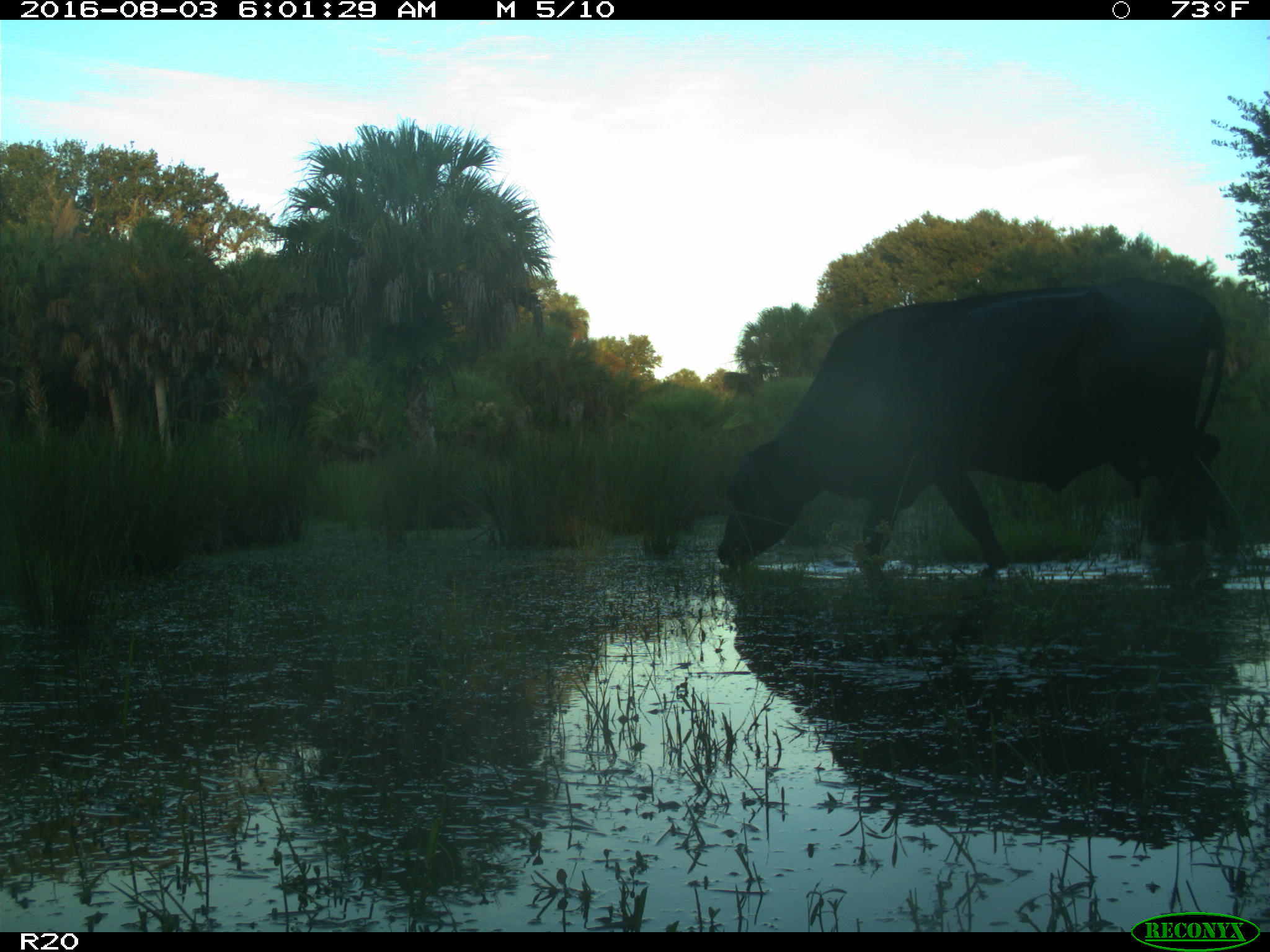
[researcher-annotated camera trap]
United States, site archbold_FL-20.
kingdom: Animalia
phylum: Chordata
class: Mammalia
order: Artiodactyla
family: Bovidae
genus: Bos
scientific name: Bos taurus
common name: domestic cow